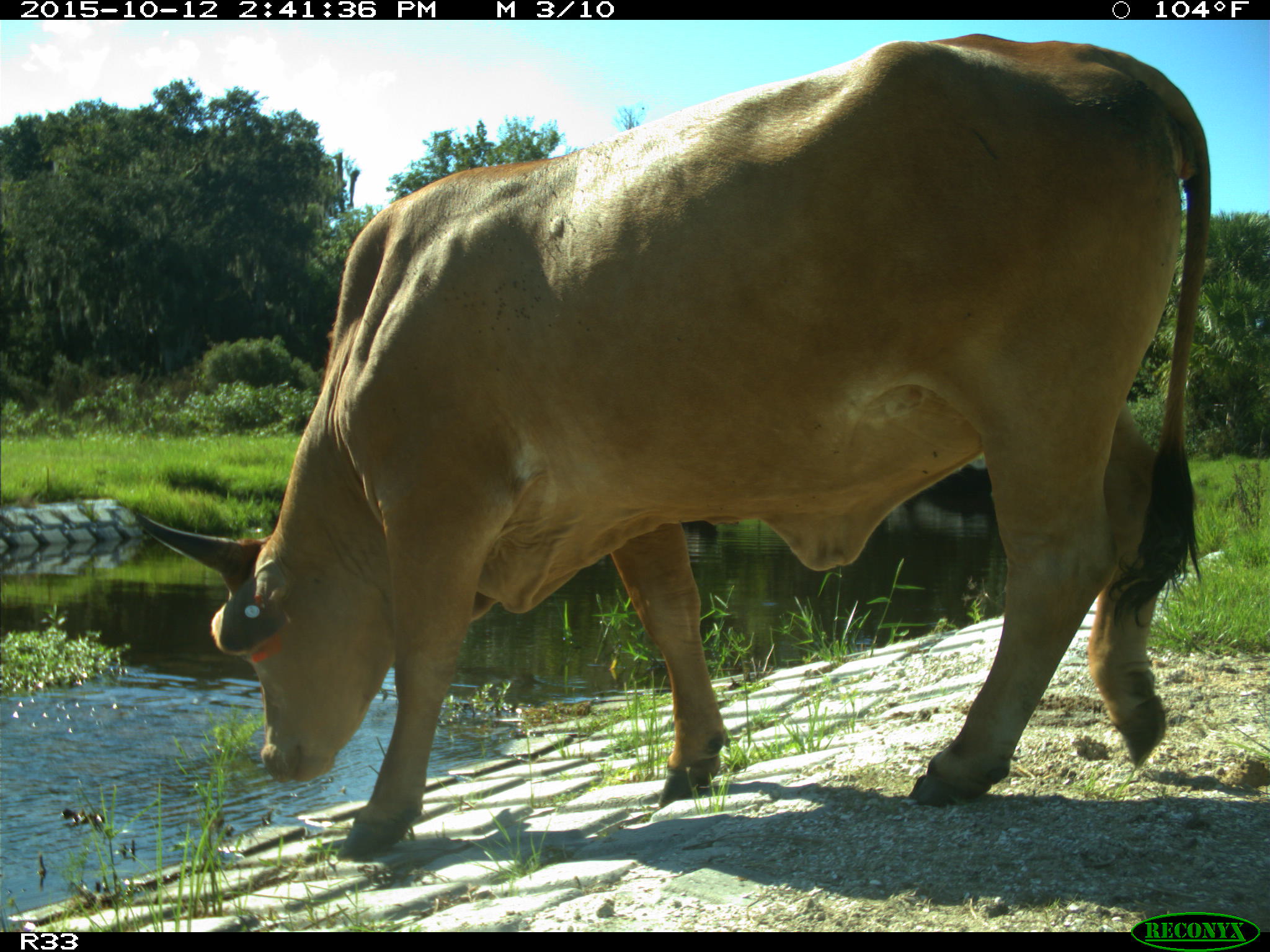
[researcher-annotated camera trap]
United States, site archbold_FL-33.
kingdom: Animalia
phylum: Chordata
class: Mammalia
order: Artiodactyla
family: Bovidae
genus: Bos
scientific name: Bos taurus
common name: domestic cow